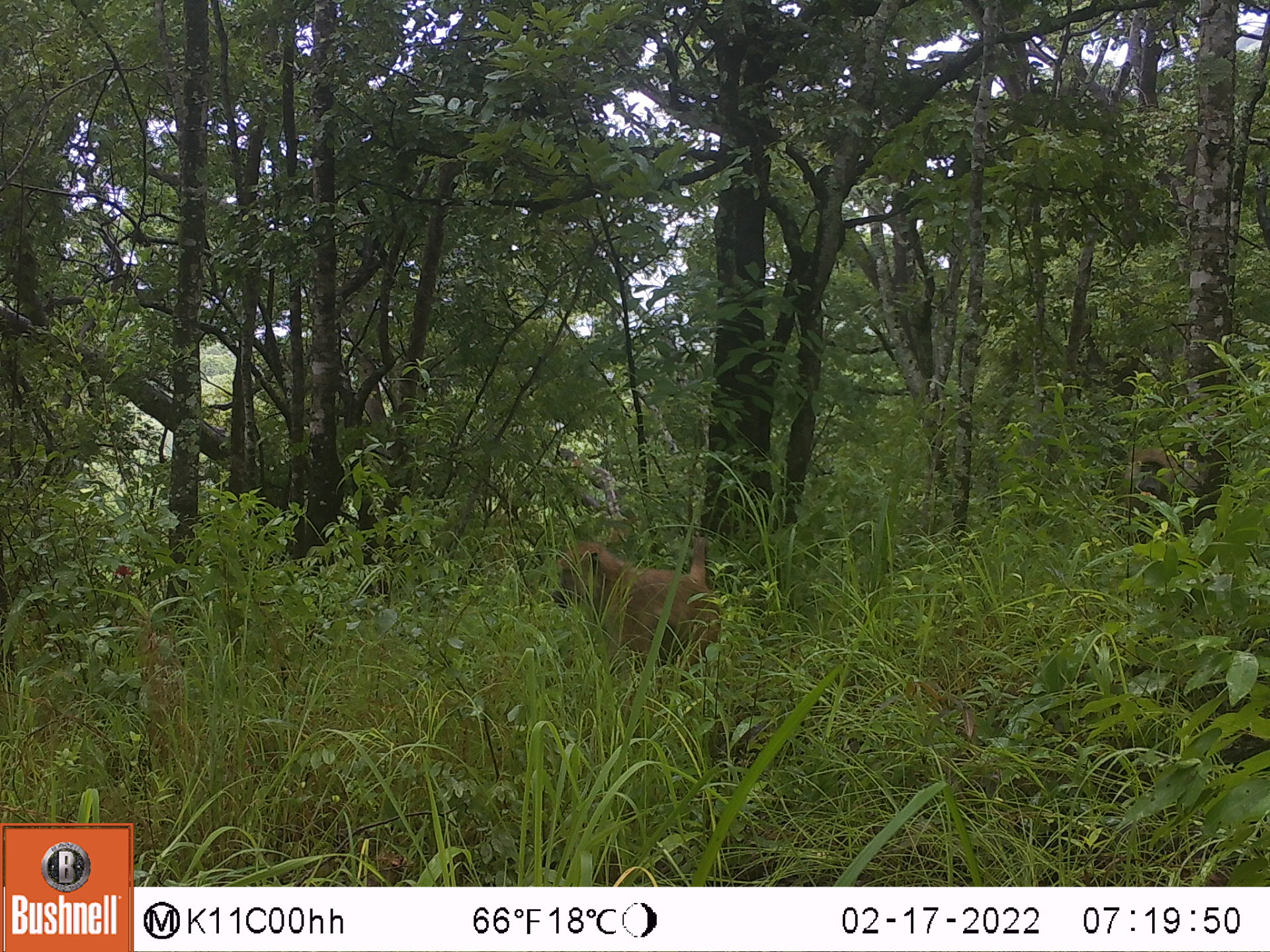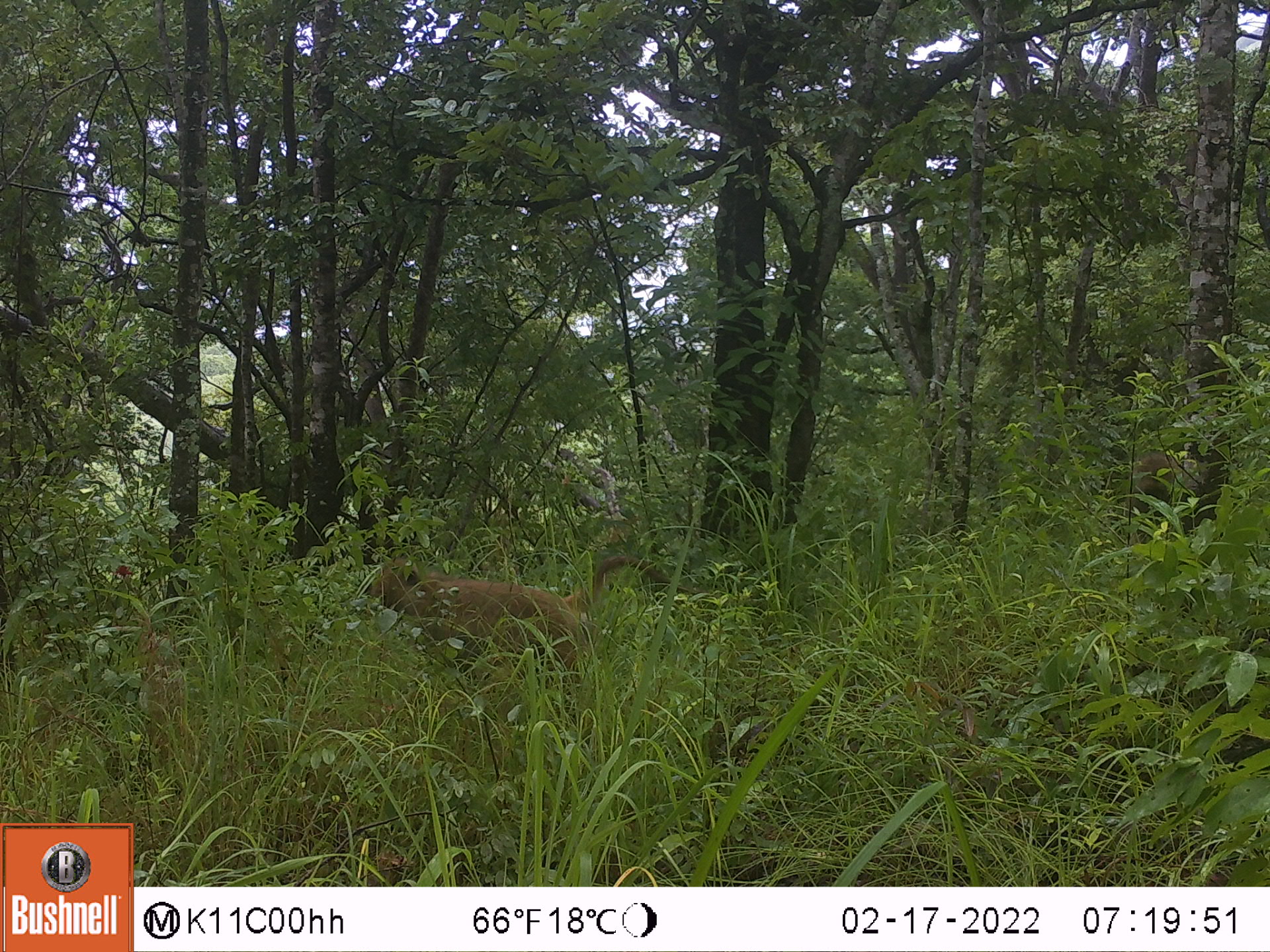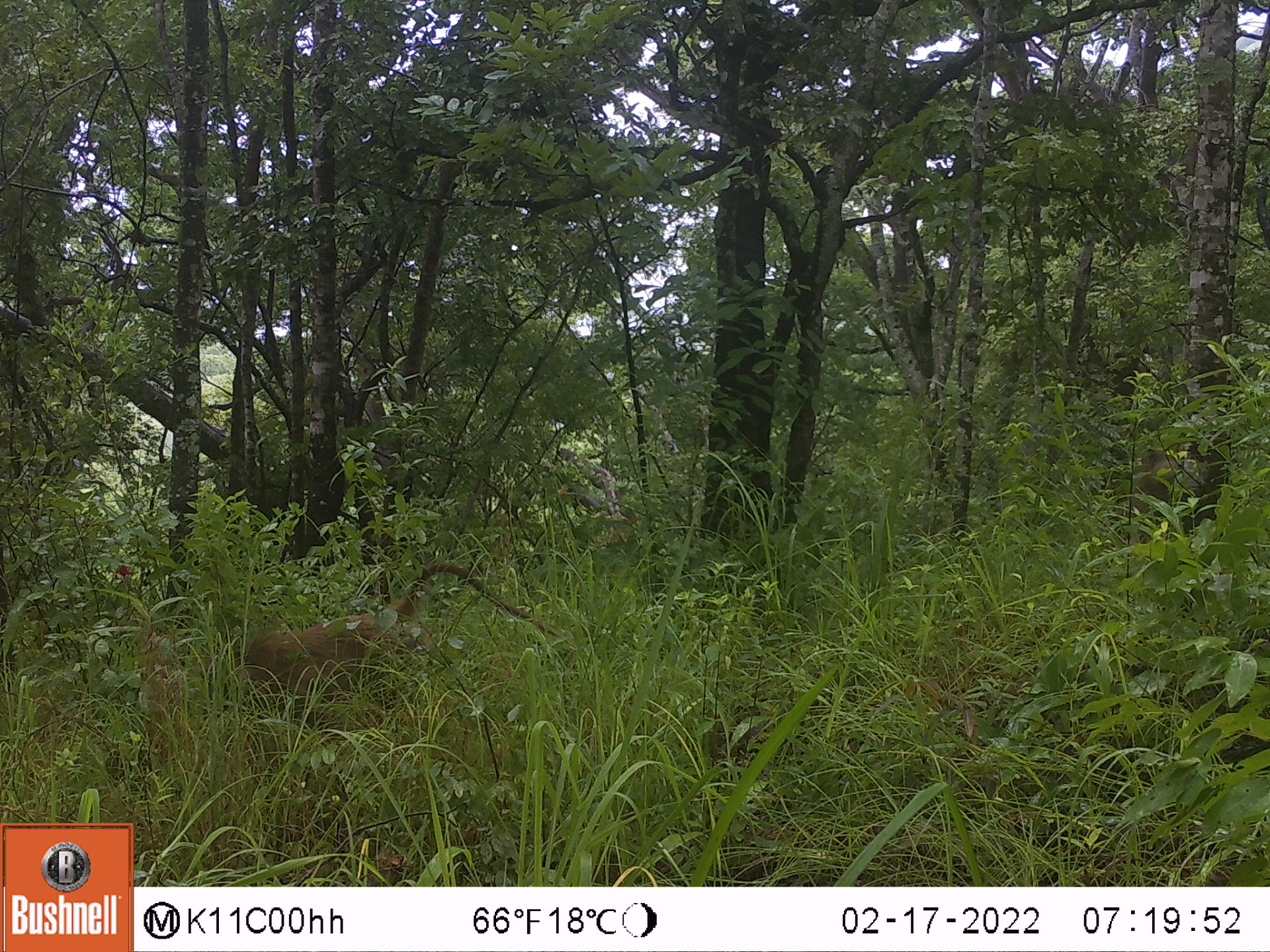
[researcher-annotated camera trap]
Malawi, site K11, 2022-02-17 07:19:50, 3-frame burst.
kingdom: Animalia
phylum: Chordata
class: Mammalia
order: Primates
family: Cercopithecidae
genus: Papio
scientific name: Papio cynocephalus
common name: yellow baboon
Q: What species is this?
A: Yellow baboon (Papio cynocephalus).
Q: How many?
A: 1.